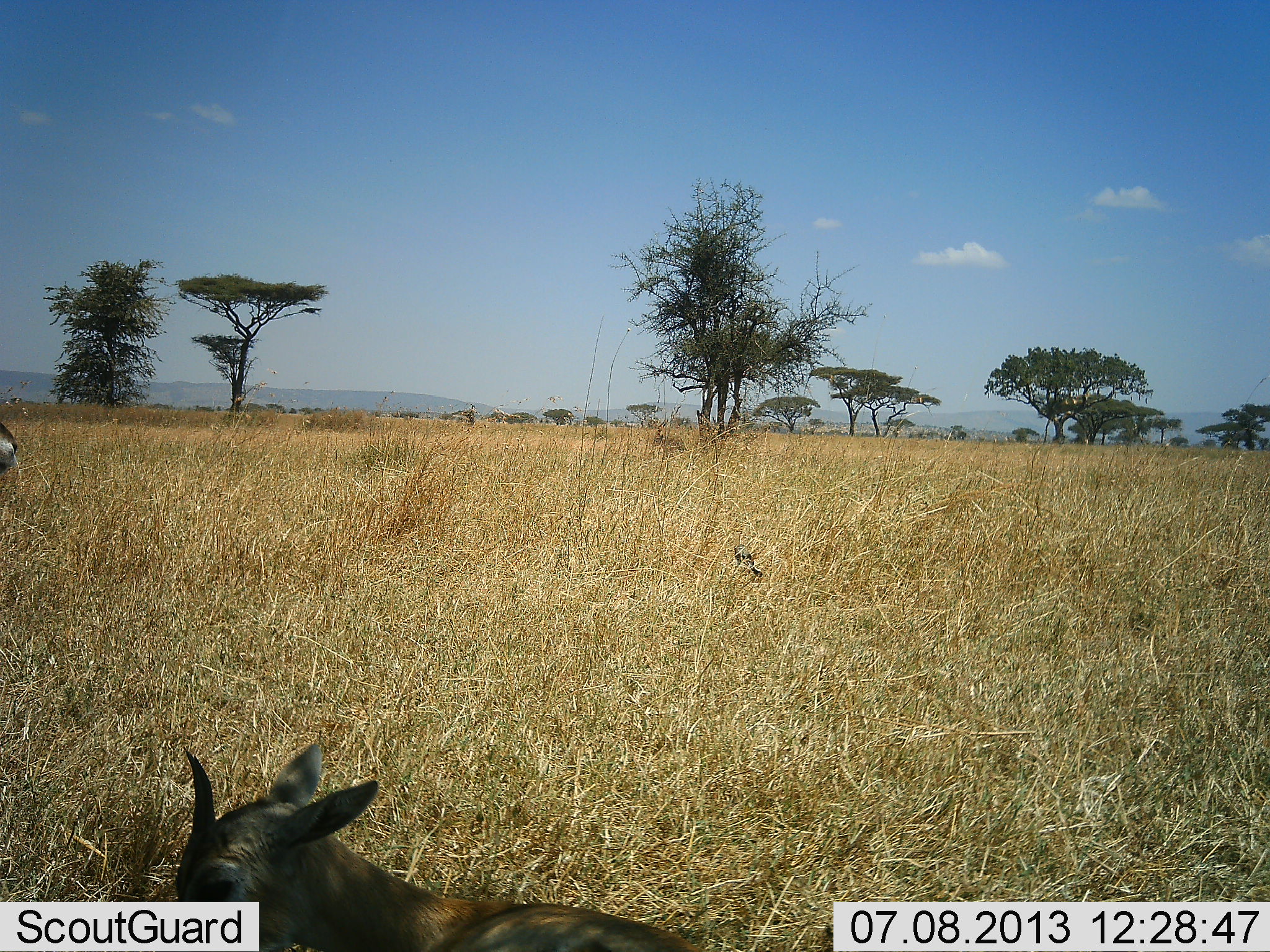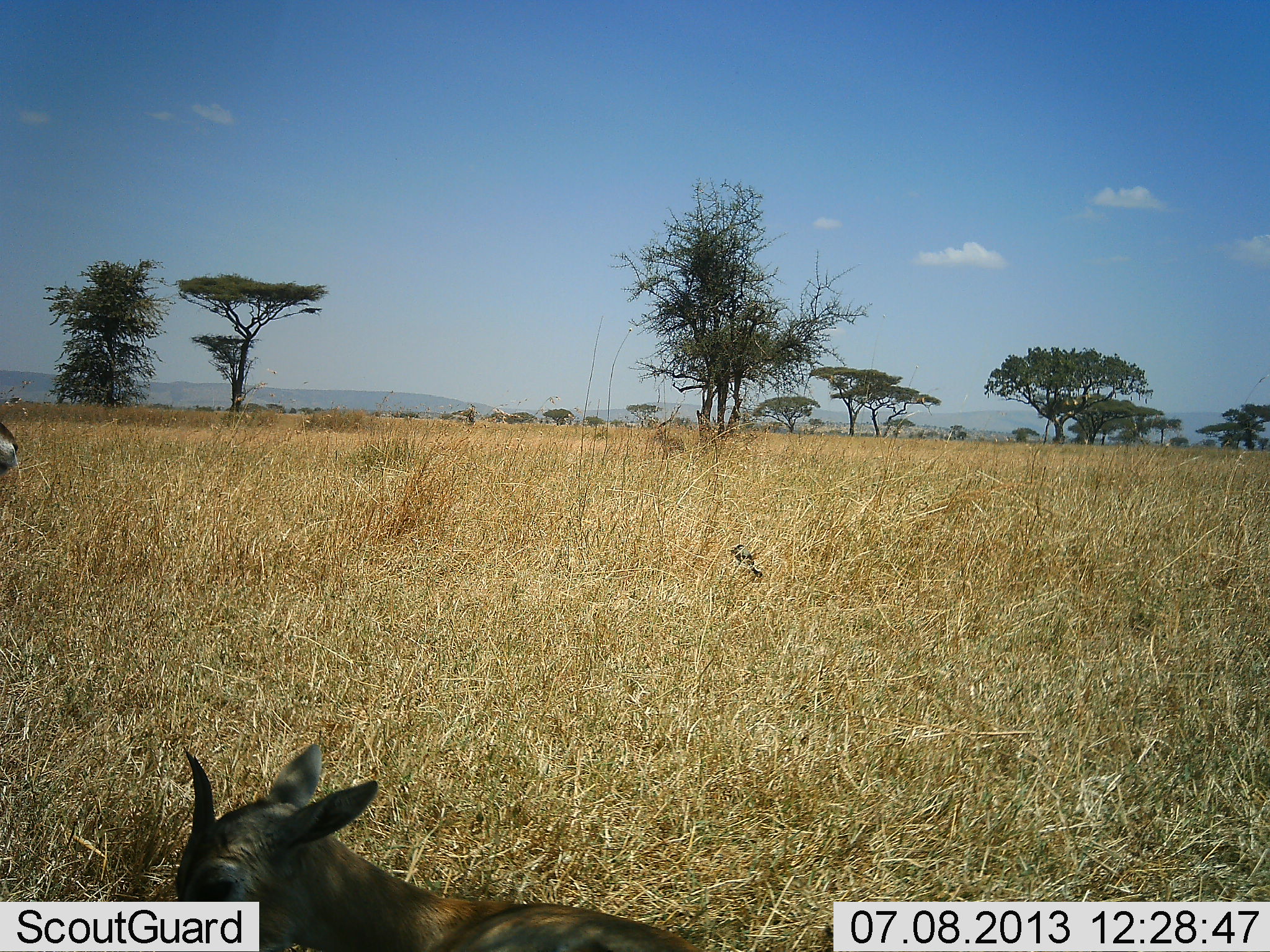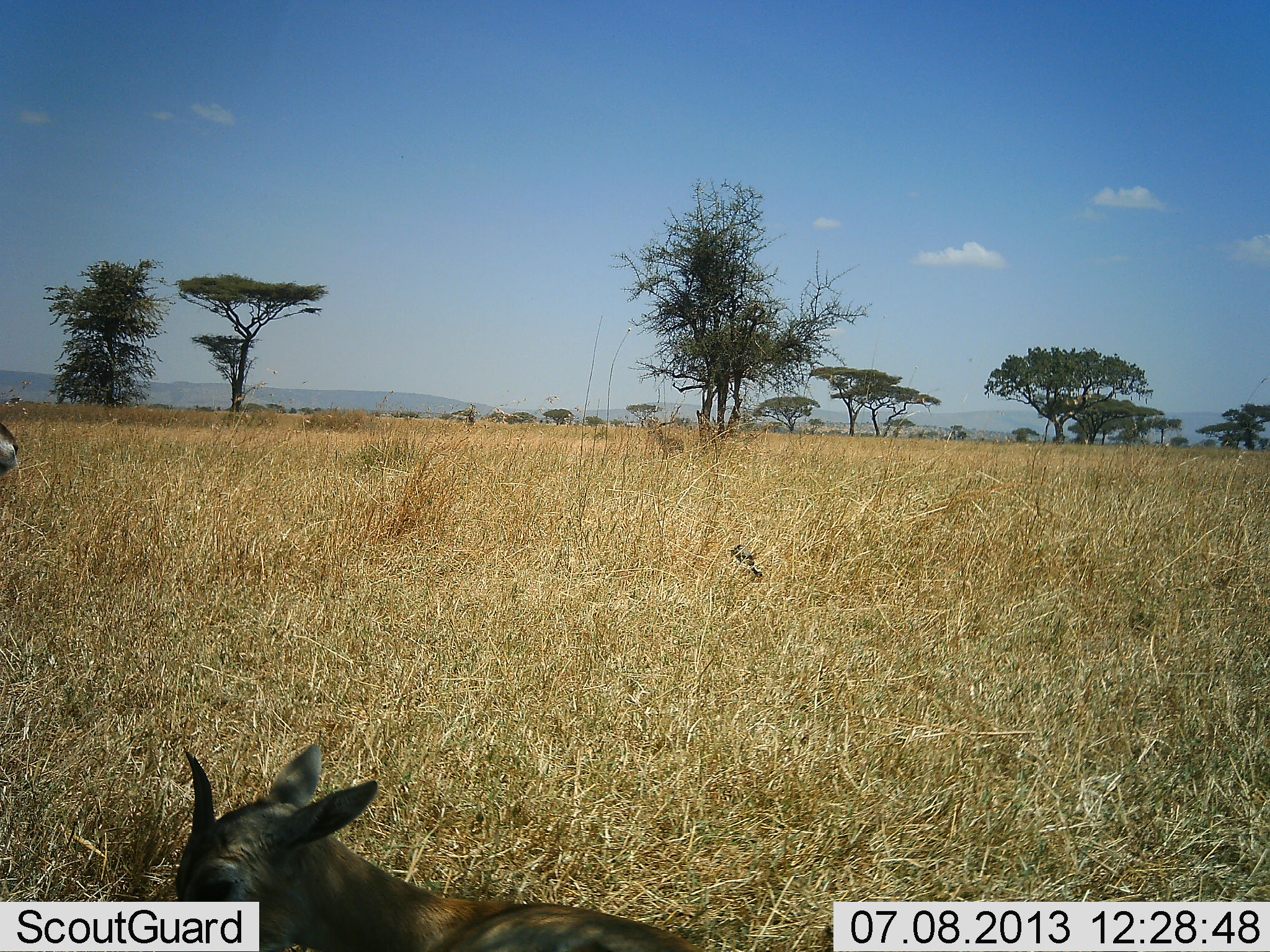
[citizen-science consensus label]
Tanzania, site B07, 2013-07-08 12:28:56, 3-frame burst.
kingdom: Animalia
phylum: Chordata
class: Mammalia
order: Artiodactyla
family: Bovidae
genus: Eudorcas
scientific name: Eudorcas thomsonii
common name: thomson's gazelle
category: gazellethomsons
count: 2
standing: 75%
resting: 50%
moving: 0%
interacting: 0%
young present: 0%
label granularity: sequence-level